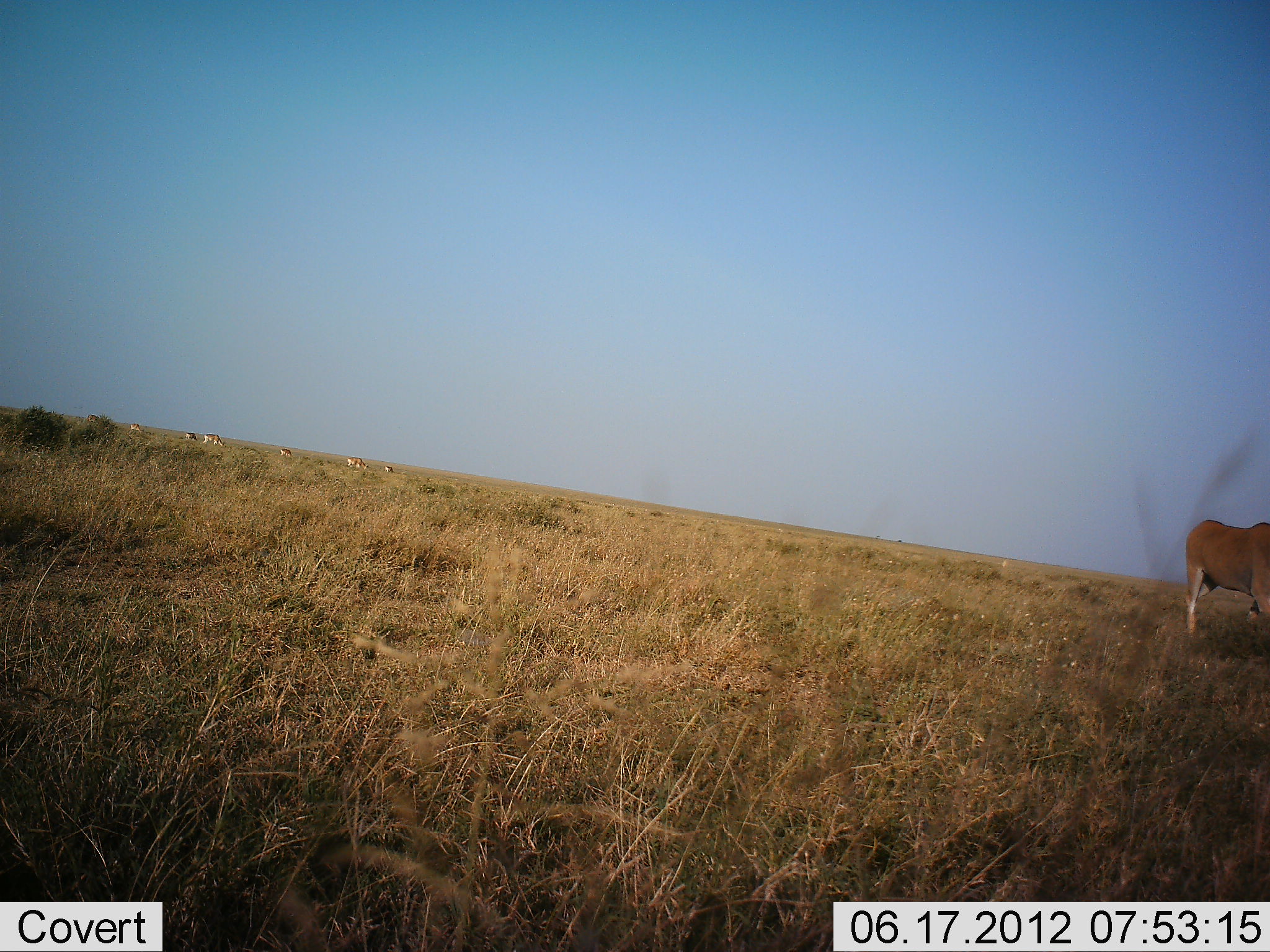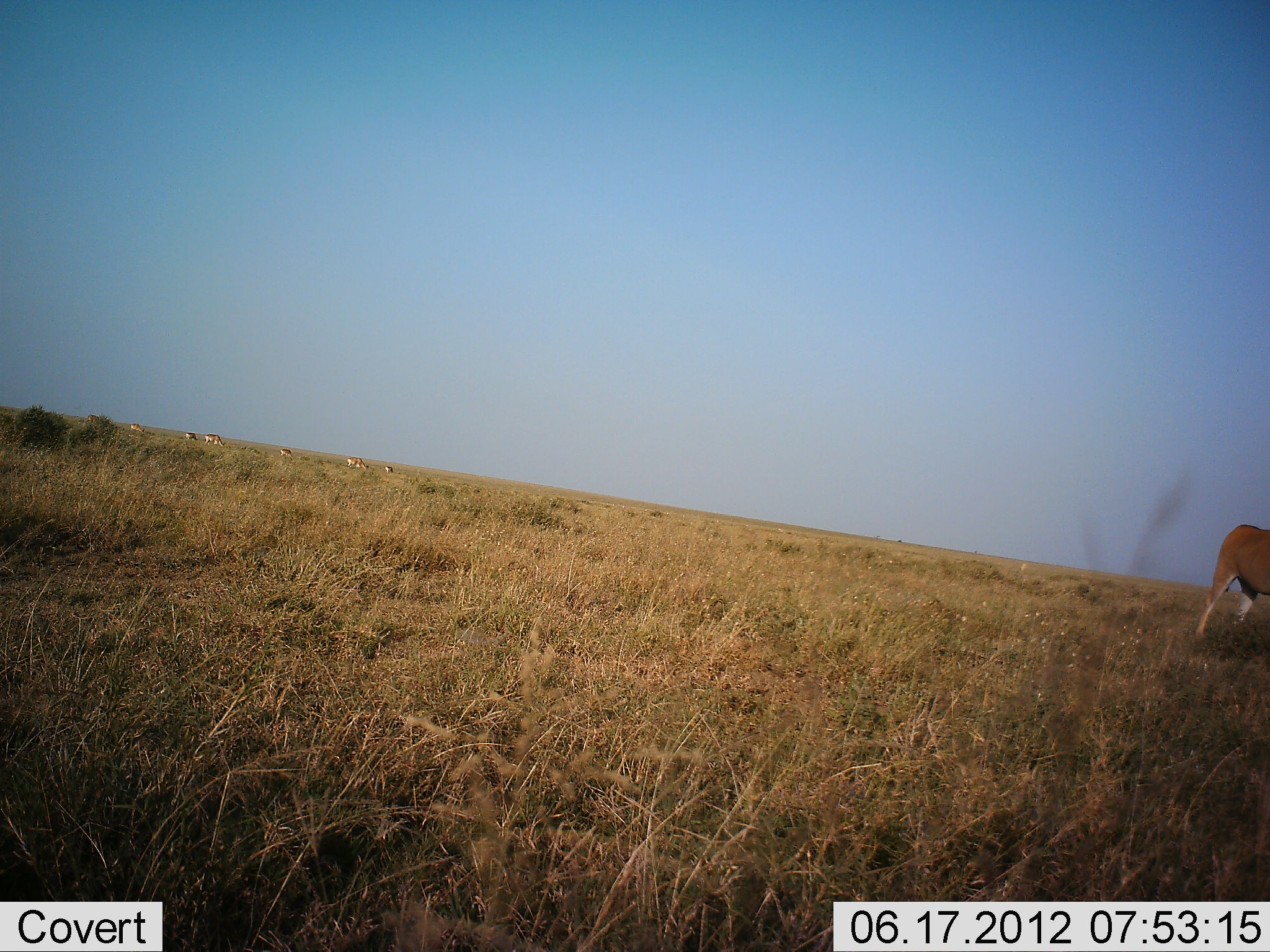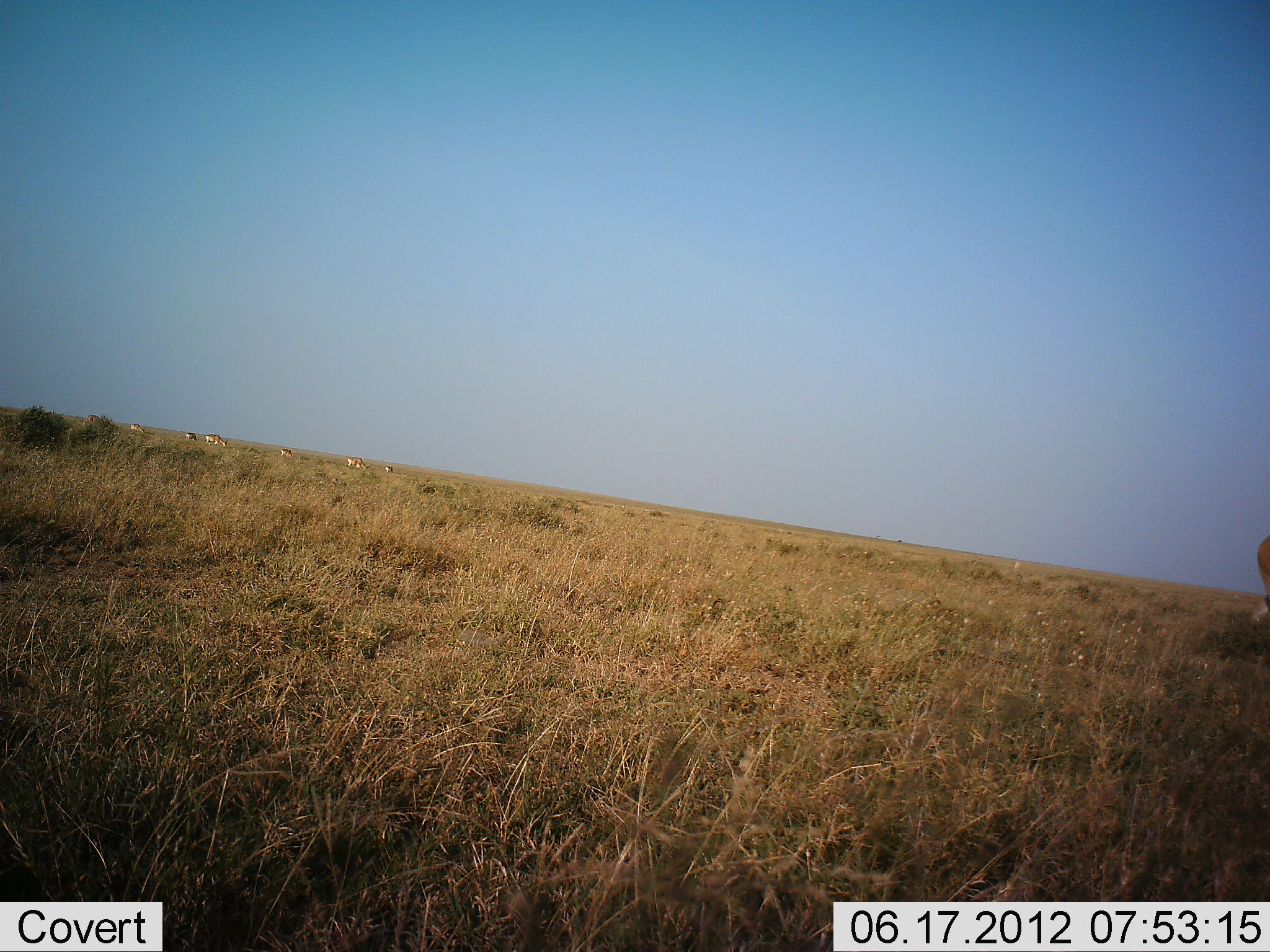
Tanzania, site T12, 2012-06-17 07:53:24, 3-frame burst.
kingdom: Animalia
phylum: Chordata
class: Mammalia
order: Artiodactyla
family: Bovidae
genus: Alcelaphus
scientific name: Alcelaphus buselaphus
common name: hartebeest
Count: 1.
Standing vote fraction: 27%.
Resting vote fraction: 0%.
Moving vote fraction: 91%.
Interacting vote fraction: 0%.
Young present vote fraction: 0%.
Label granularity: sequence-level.